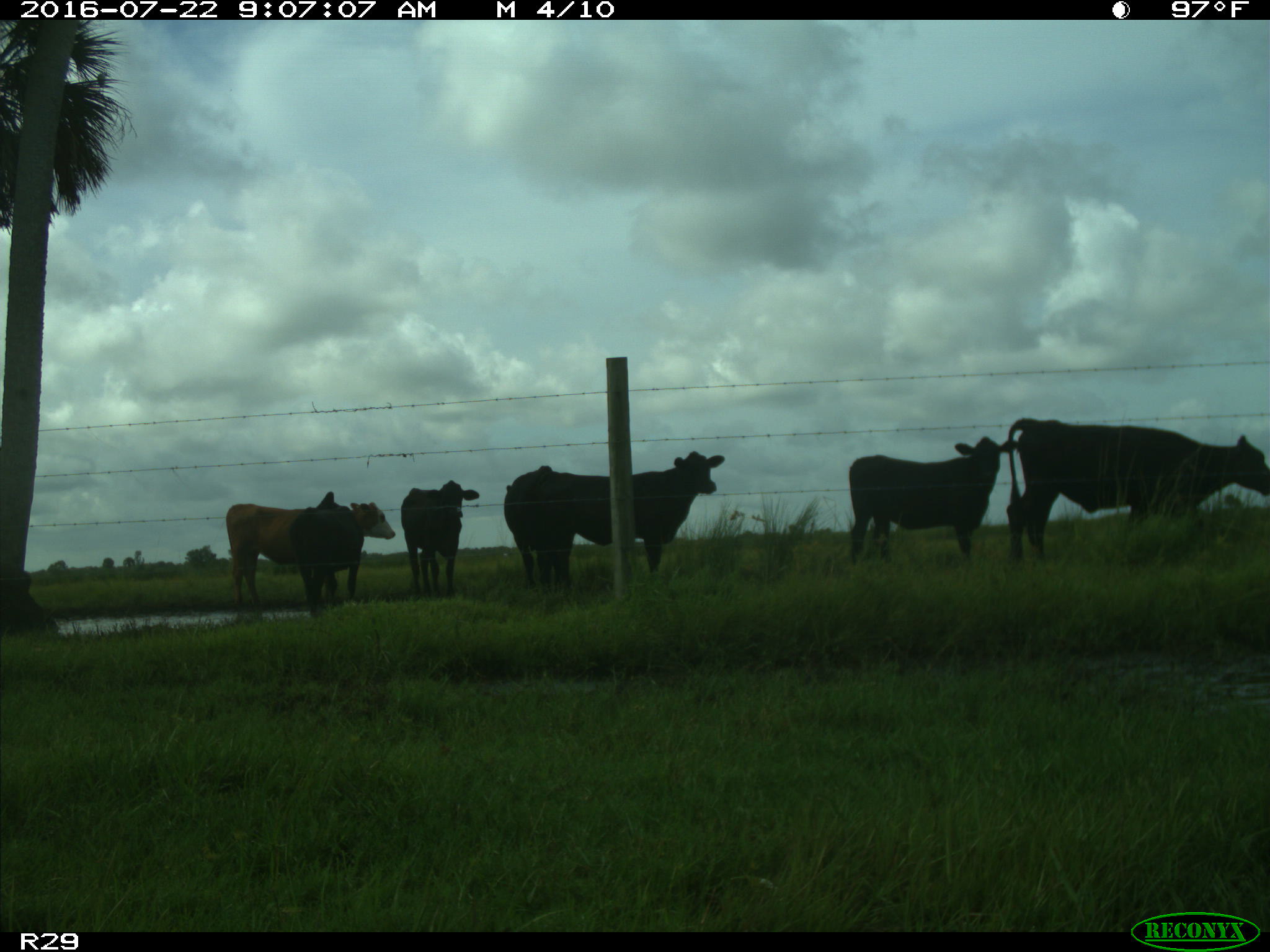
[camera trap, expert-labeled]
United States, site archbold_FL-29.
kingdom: Animalia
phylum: Chordata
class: Mammalia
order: Artiodactyla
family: Bovidae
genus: Bos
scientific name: Bos taurus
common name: domestic cow